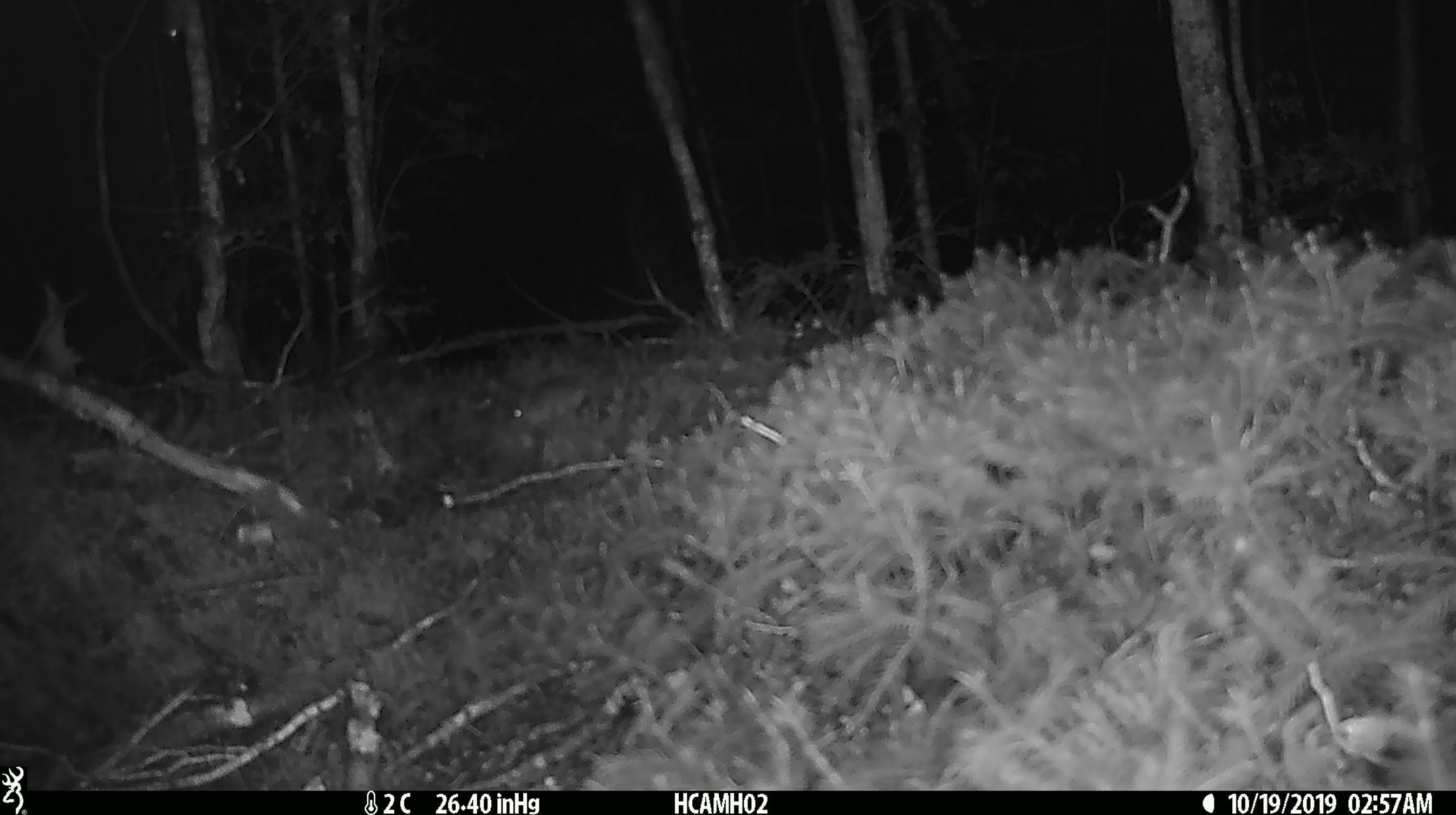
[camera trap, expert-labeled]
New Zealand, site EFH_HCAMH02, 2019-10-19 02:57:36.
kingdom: Animalia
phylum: Chordata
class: Mammalia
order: Rodentia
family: Muridae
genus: Mus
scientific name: Mus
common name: mouse